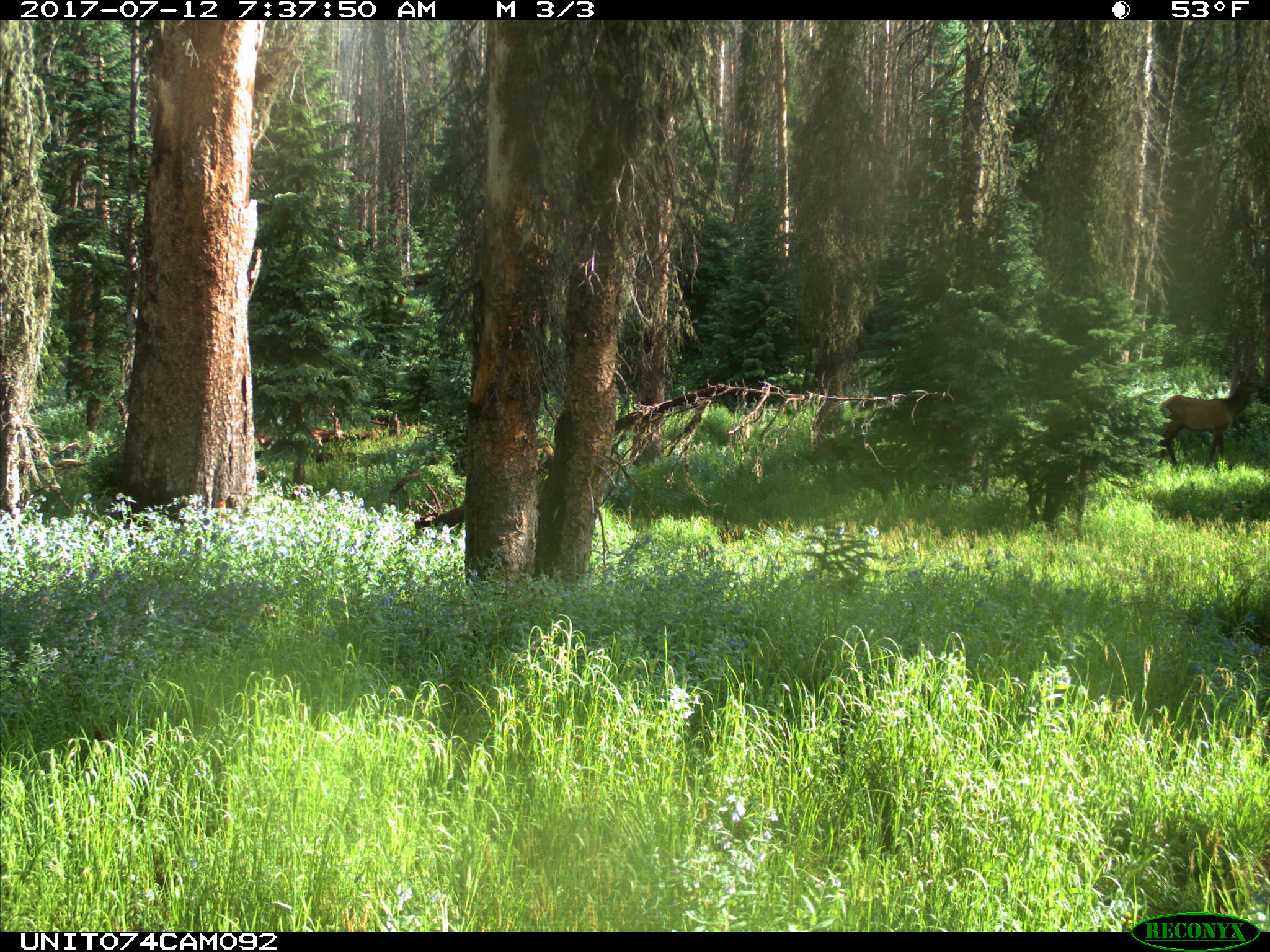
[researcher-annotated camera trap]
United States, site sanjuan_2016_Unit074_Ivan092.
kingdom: Animalia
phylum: Chordata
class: Mammalia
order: Artiodactyla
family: Cervidae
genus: Cervus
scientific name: Cervus elaphus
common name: red deer